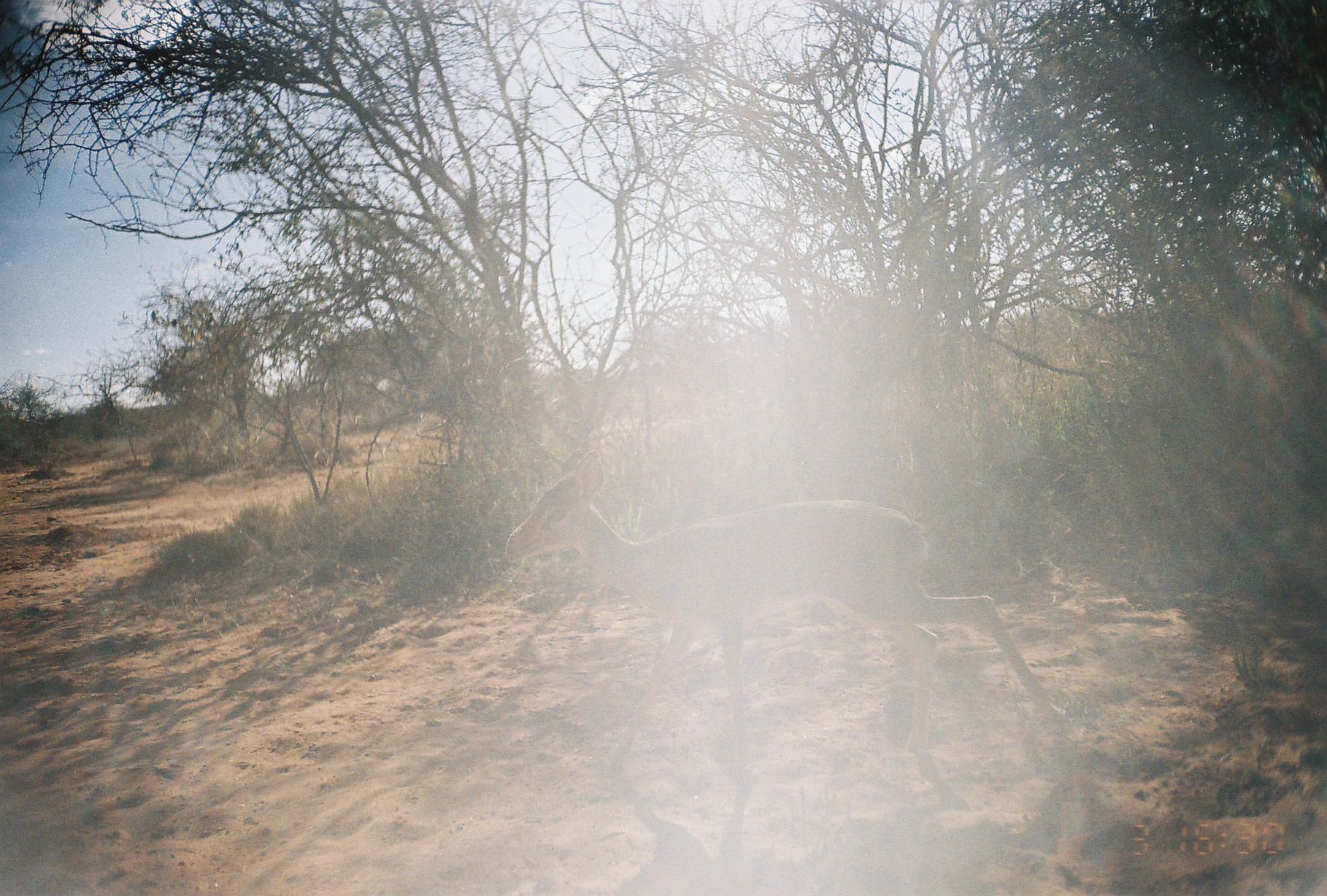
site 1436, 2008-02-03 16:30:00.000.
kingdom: Animalia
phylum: Chordata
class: Mammalia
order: Artiodactyla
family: Bovidae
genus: Madoqua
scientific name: Madoqua guentheri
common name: günther's dik-dik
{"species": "Madoqua guentheri (günther's dik-dik)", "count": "1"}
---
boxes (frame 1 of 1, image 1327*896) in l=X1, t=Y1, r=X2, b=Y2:
madoqua guentheri: l=504, t=447, r=1066, b=812